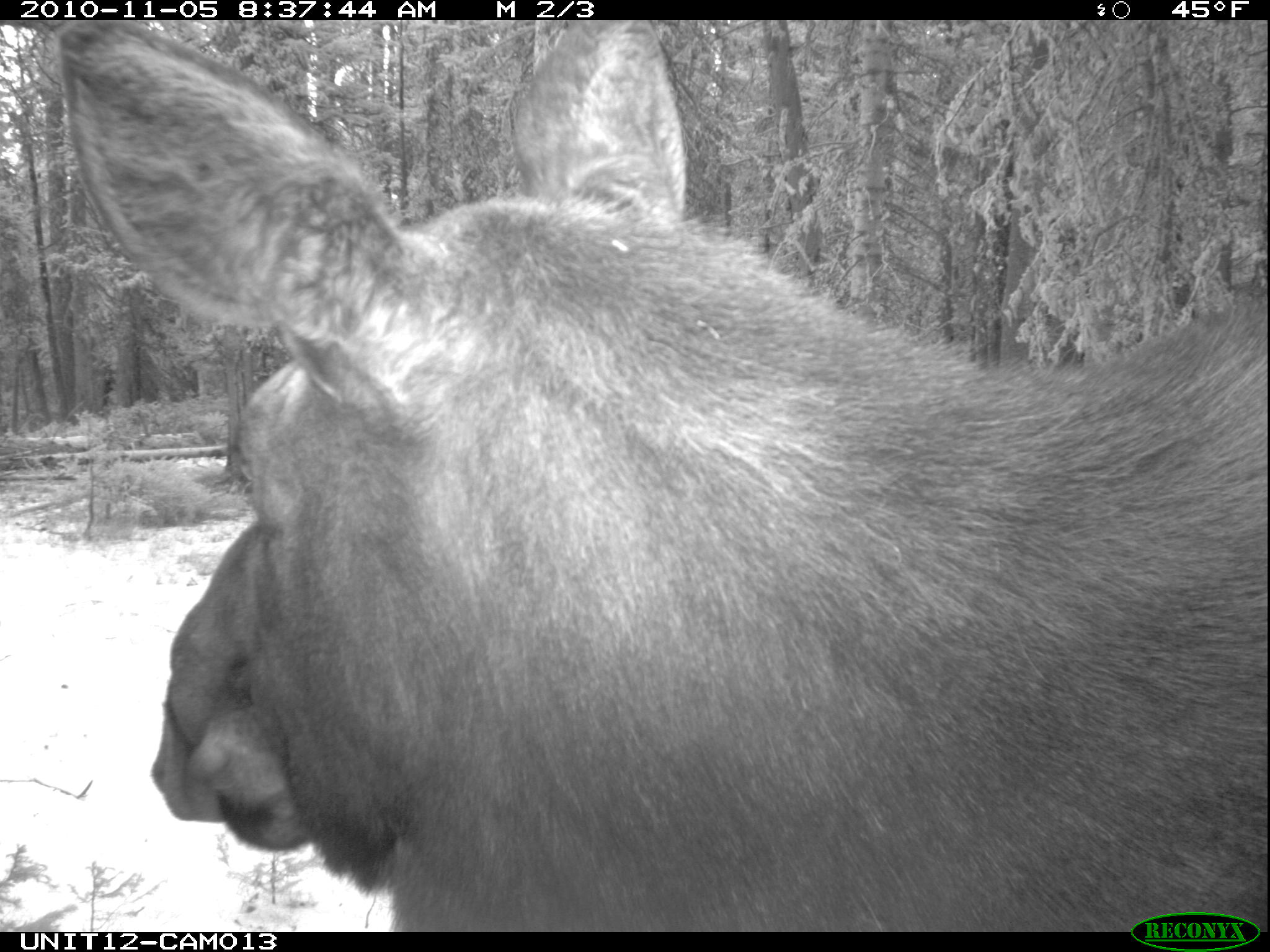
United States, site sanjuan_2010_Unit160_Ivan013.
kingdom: Animalia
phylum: Chordata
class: Mammalia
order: Artiodactyla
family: Cervidae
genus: Alces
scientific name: Alces alces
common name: moose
Alces alces (moose).